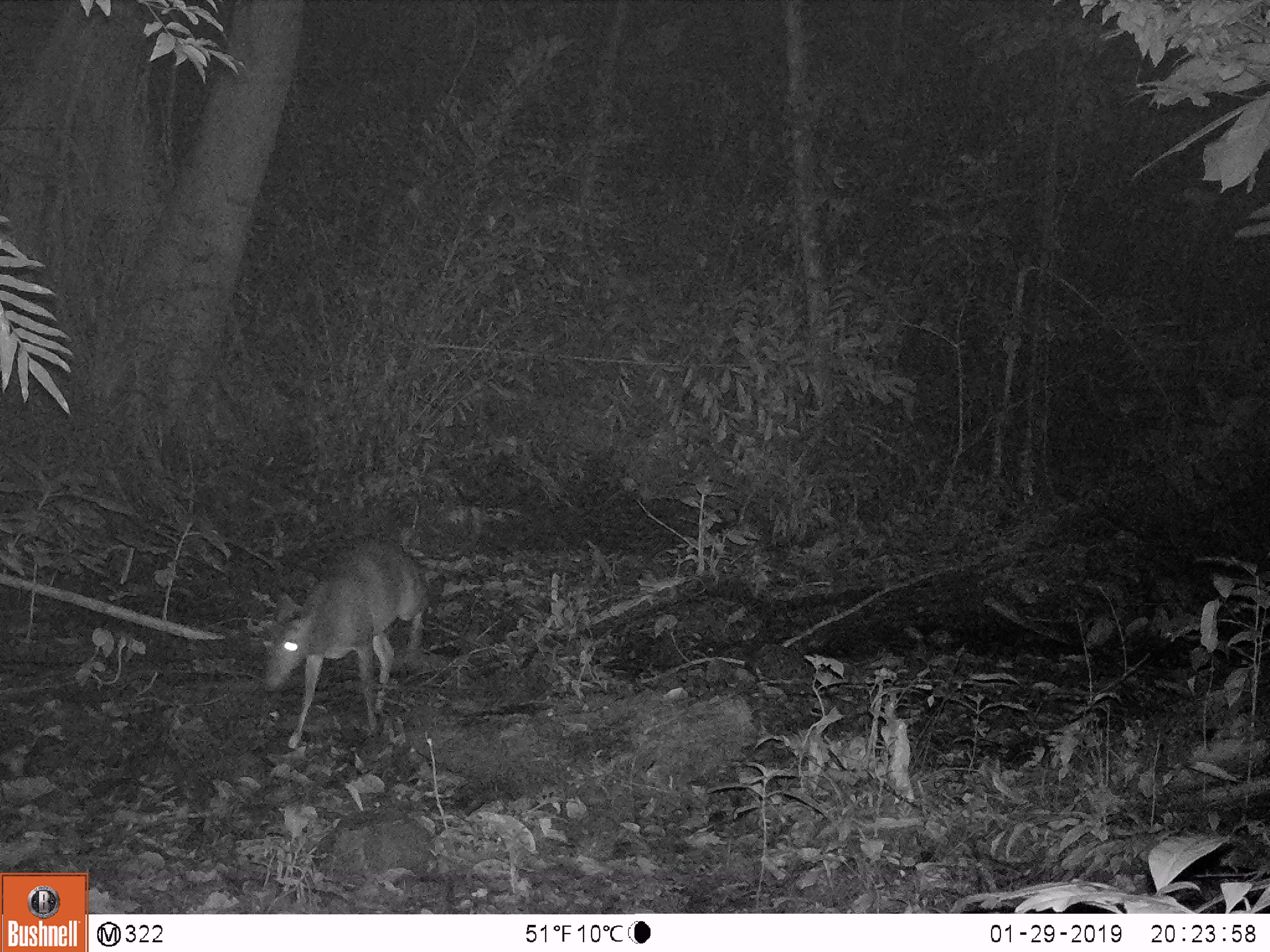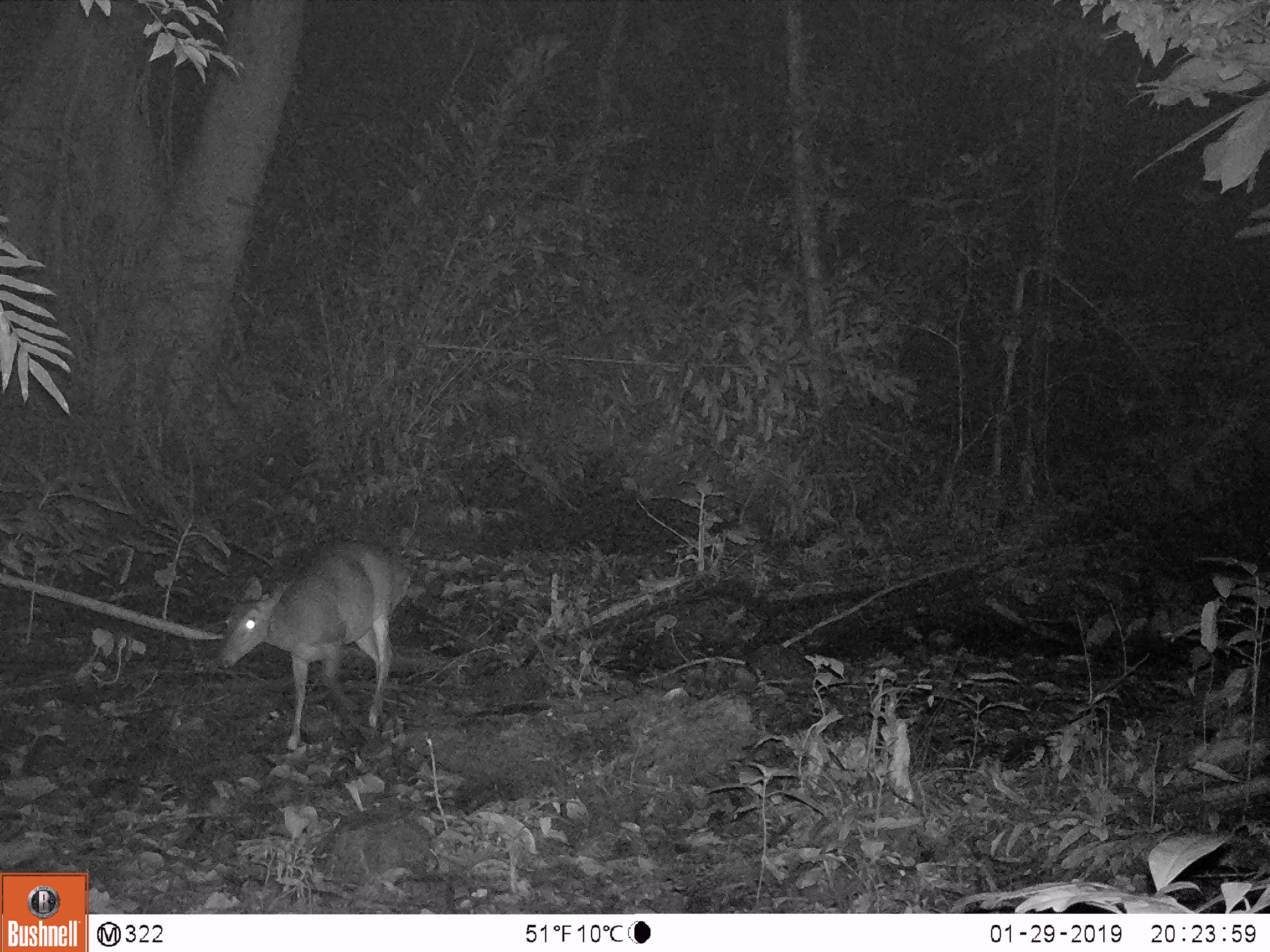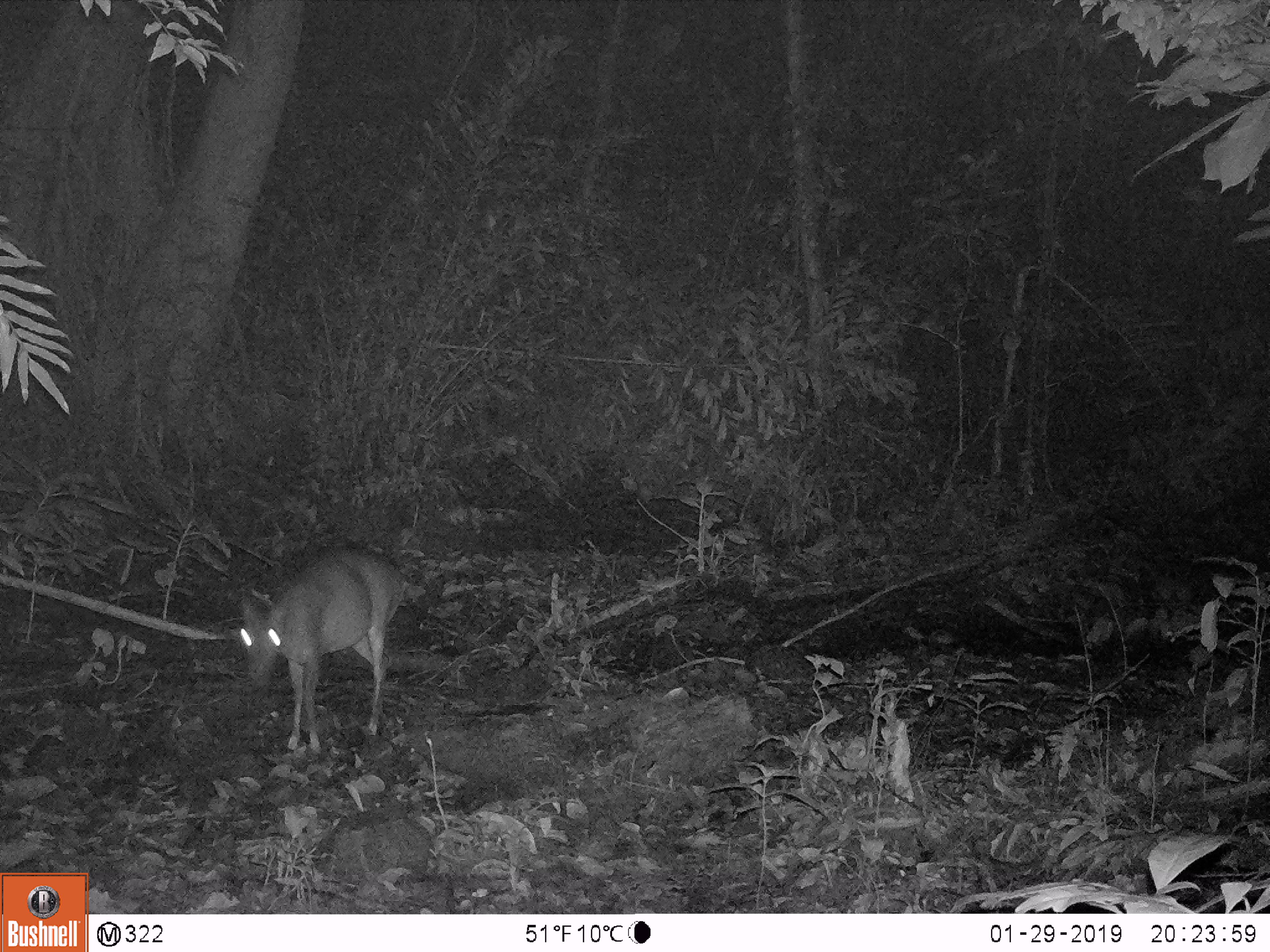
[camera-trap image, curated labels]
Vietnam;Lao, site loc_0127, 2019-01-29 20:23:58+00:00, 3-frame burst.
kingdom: Animalia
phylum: Chordata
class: Mammalia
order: Artiodactyla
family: Cervidae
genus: Muntiacus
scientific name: Muntiacus rooseveltorum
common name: roosevelt's muntjac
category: roosevelts muntjac group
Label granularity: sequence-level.